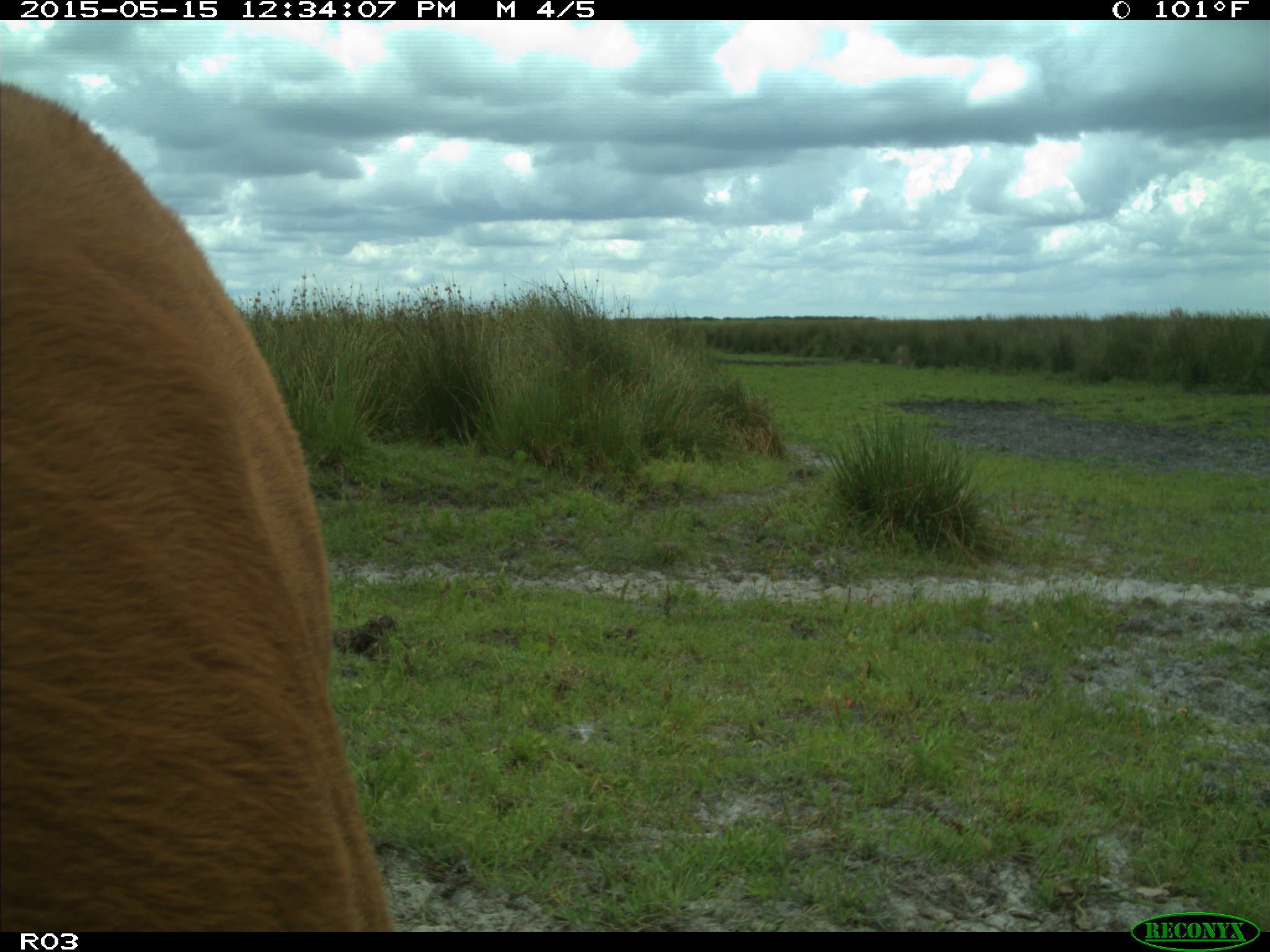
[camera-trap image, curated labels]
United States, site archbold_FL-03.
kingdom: Animalia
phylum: Chordata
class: Mammalia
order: Artiodactyla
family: Bovidae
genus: Bos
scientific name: Bos taurus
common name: domestic cow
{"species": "Bos taurus (domestic cow)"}